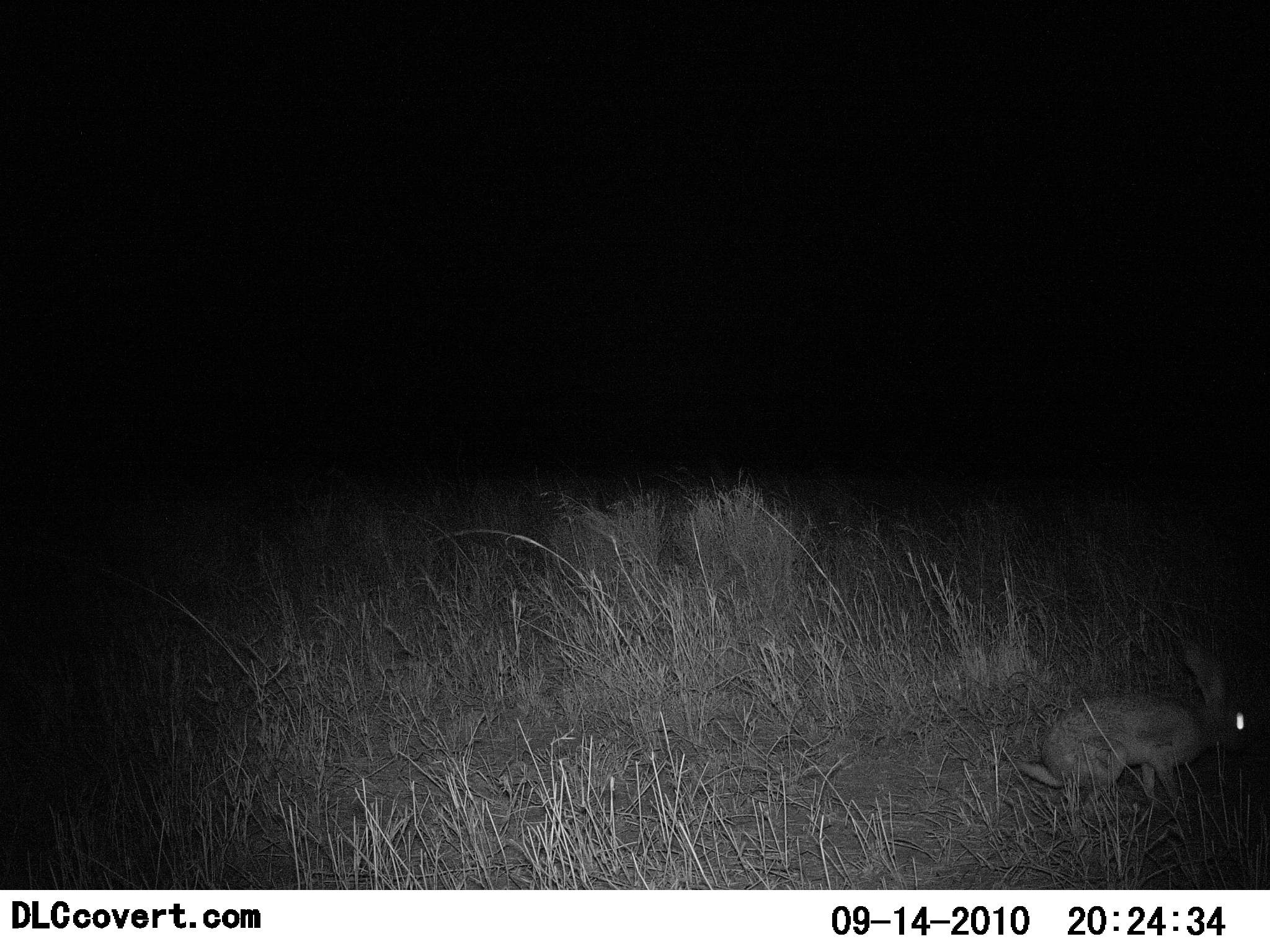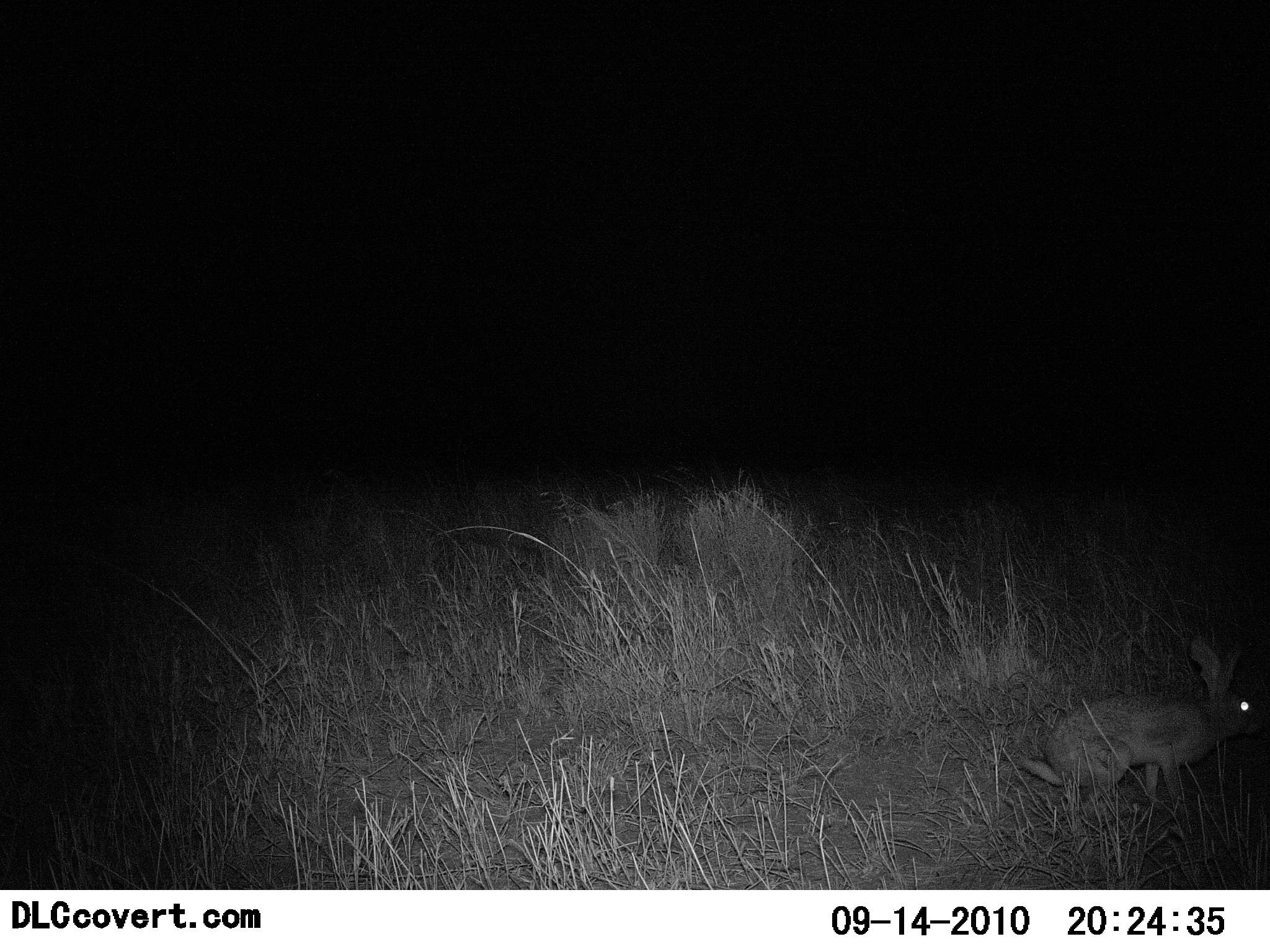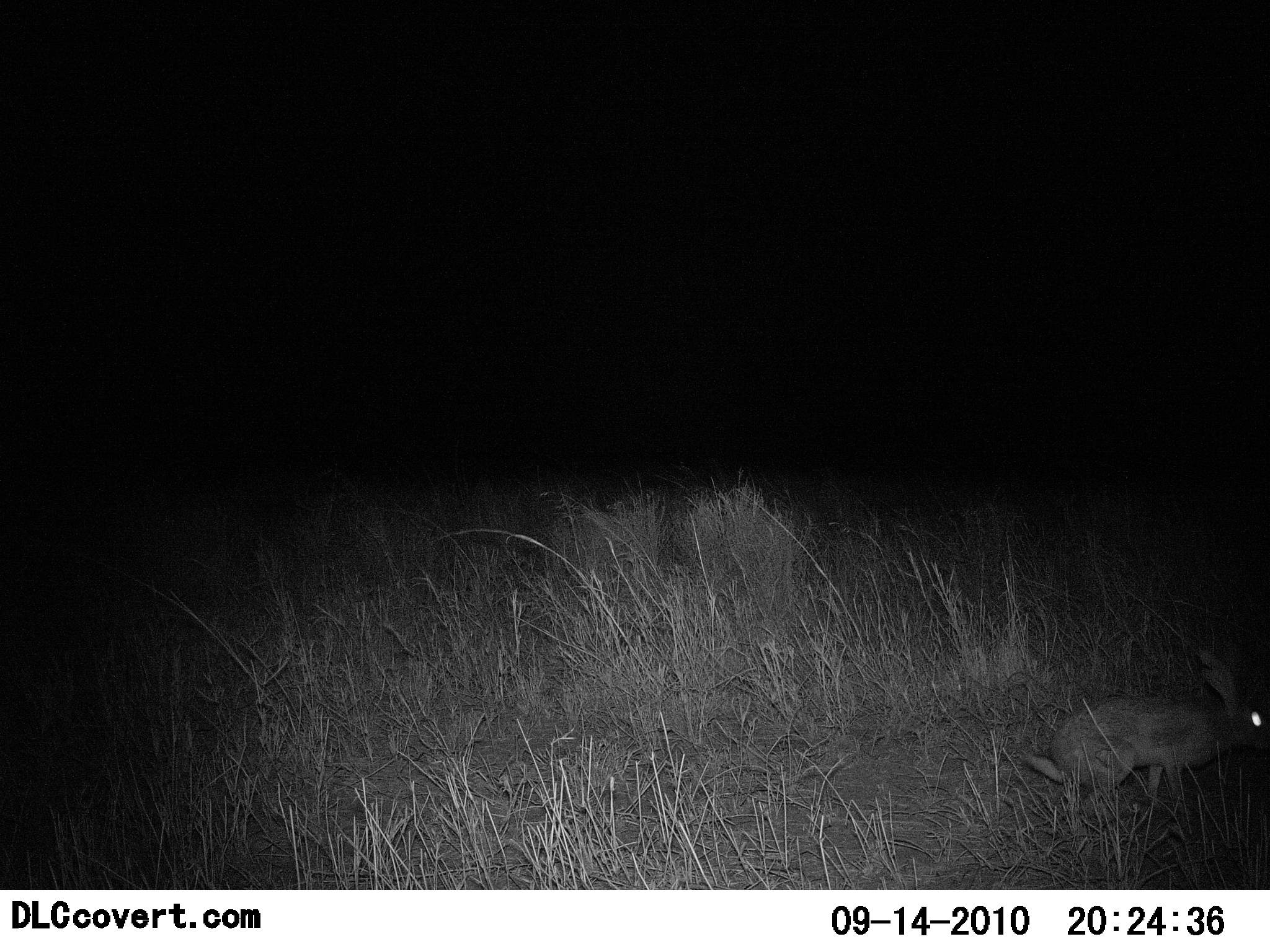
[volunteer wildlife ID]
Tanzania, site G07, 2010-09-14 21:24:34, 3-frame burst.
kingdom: Animalia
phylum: Chordata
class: Mammalia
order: Lagomorpha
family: Leporidae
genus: Lepus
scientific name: Lepus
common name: hare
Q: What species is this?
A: Hare (Lepus).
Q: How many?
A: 1.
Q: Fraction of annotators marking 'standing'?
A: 68%.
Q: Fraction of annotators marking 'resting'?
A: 4%.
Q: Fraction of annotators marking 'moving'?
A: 12%.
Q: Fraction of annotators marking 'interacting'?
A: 0%.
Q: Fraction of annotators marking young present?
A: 0%.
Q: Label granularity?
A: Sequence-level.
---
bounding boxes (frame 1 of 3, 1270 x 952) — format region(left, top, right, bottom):
animal: region(1012, 641, 1262, 814)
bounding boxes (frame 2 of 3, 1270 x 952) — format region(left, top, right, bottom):
animal: region(1012, 633, 1263, 816)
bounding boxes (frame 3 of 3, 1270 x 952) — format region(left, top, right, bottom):
animal: region(1022, 642, 1270, 821)